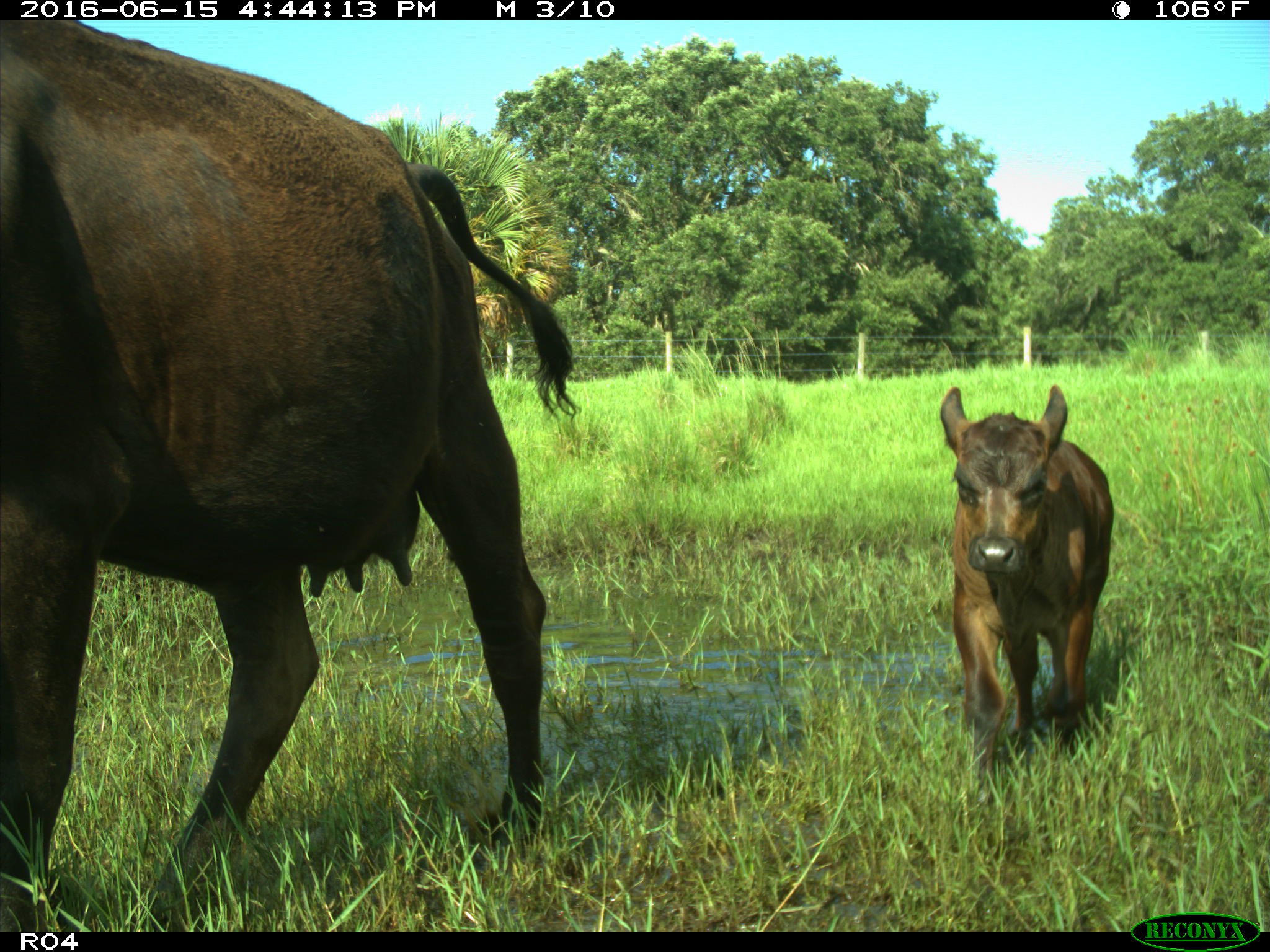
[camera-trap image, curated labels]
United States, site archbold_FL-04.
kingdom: Animalia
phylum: Chordata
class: Mammalia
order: Artiodactyla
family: Bovidae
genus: Bos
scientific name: Bos taurus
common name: domestic cow